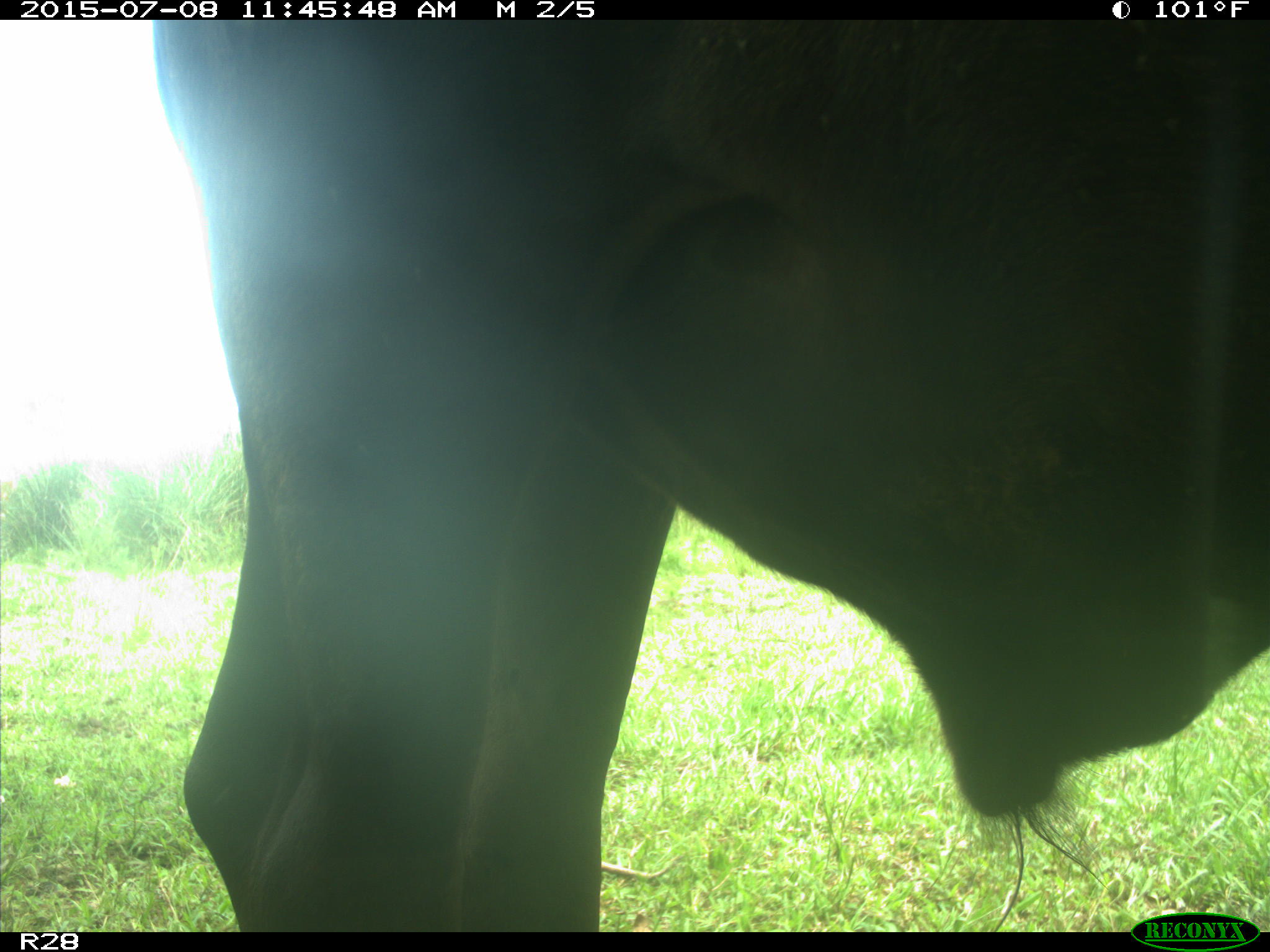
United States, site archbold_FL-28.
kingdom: Animalia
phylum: Chordata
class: Mammalia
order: Artiodactyla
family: Bovidae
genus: Bos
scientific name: Bos taurus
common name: domestic cow